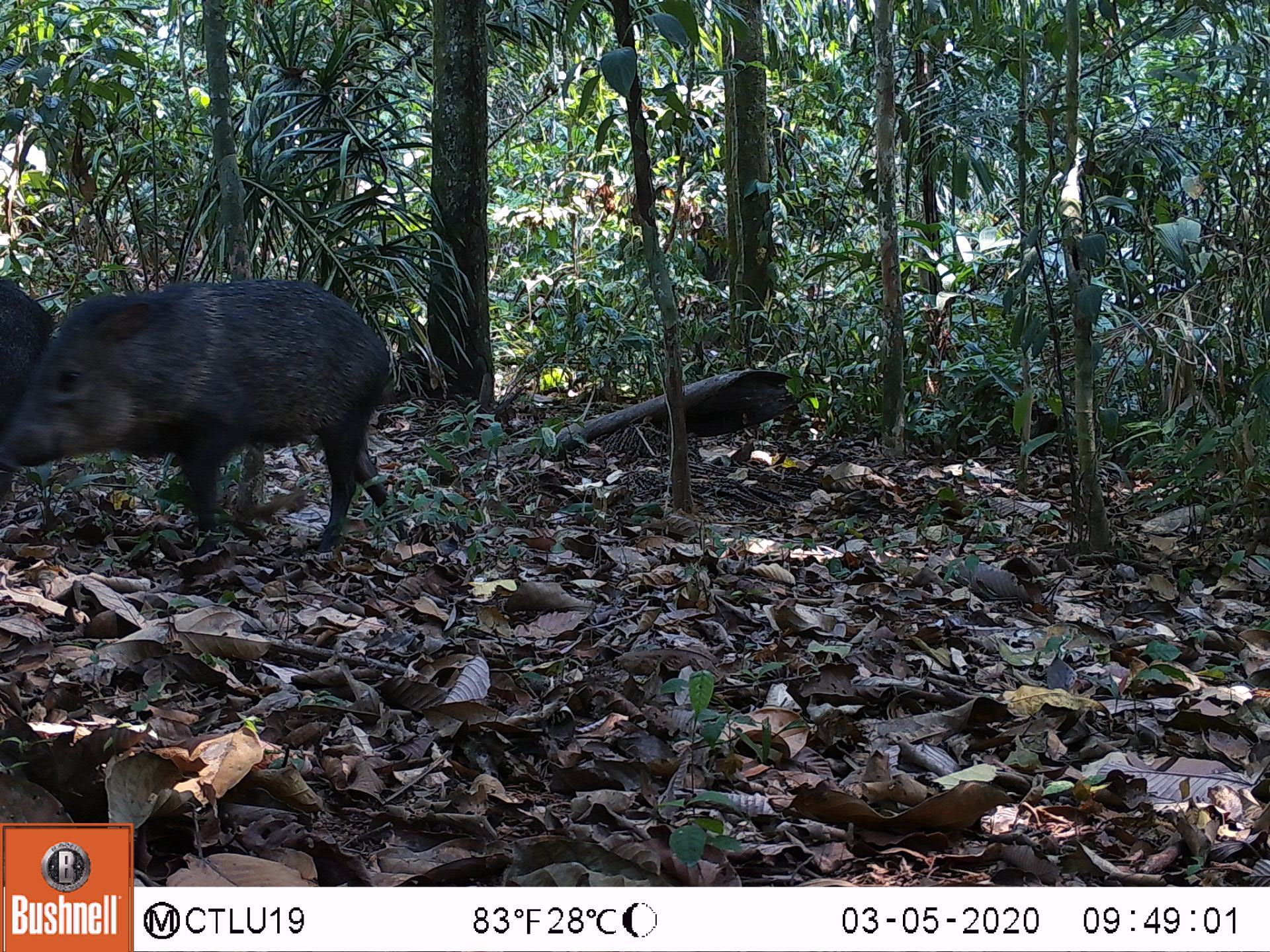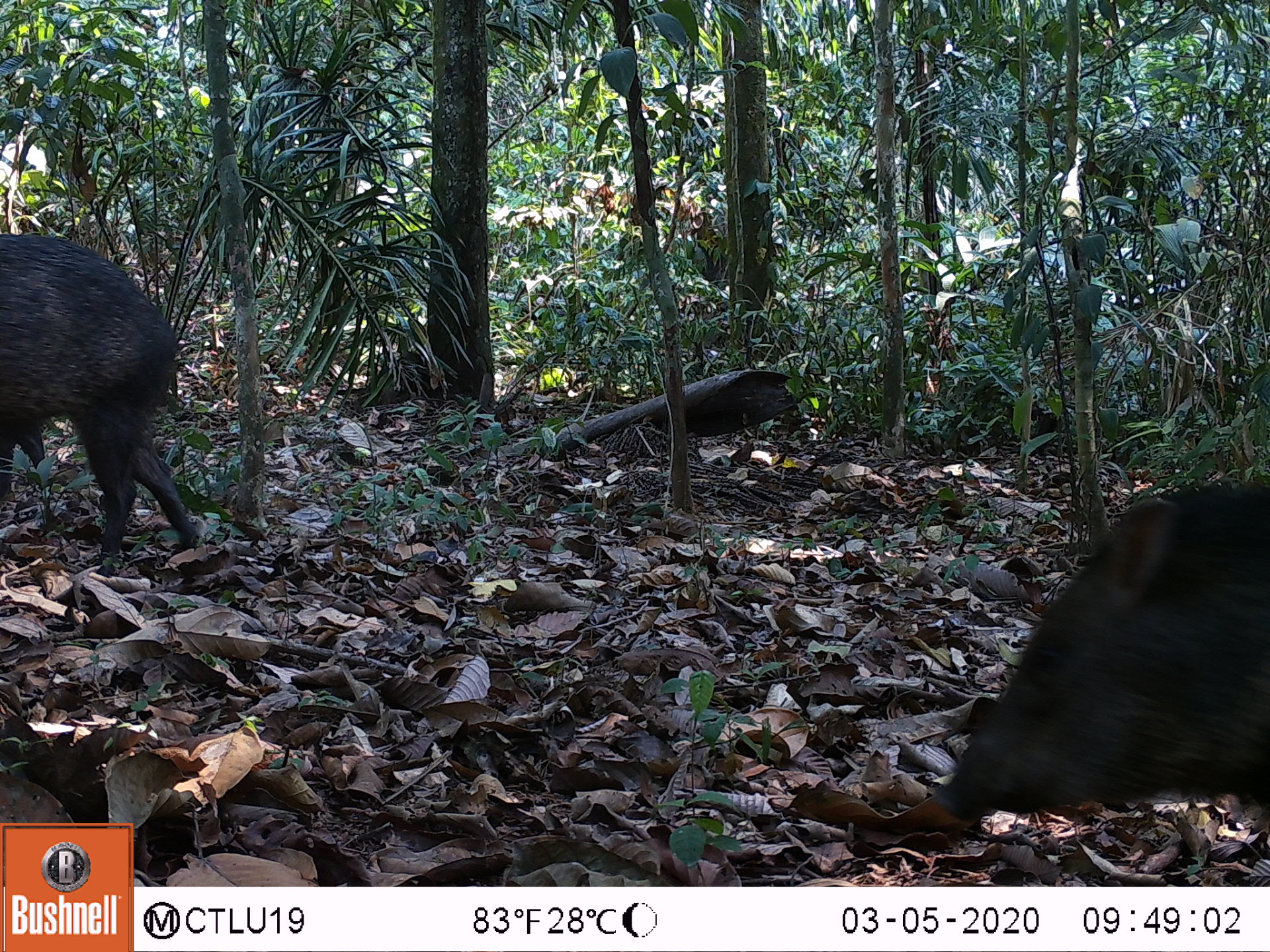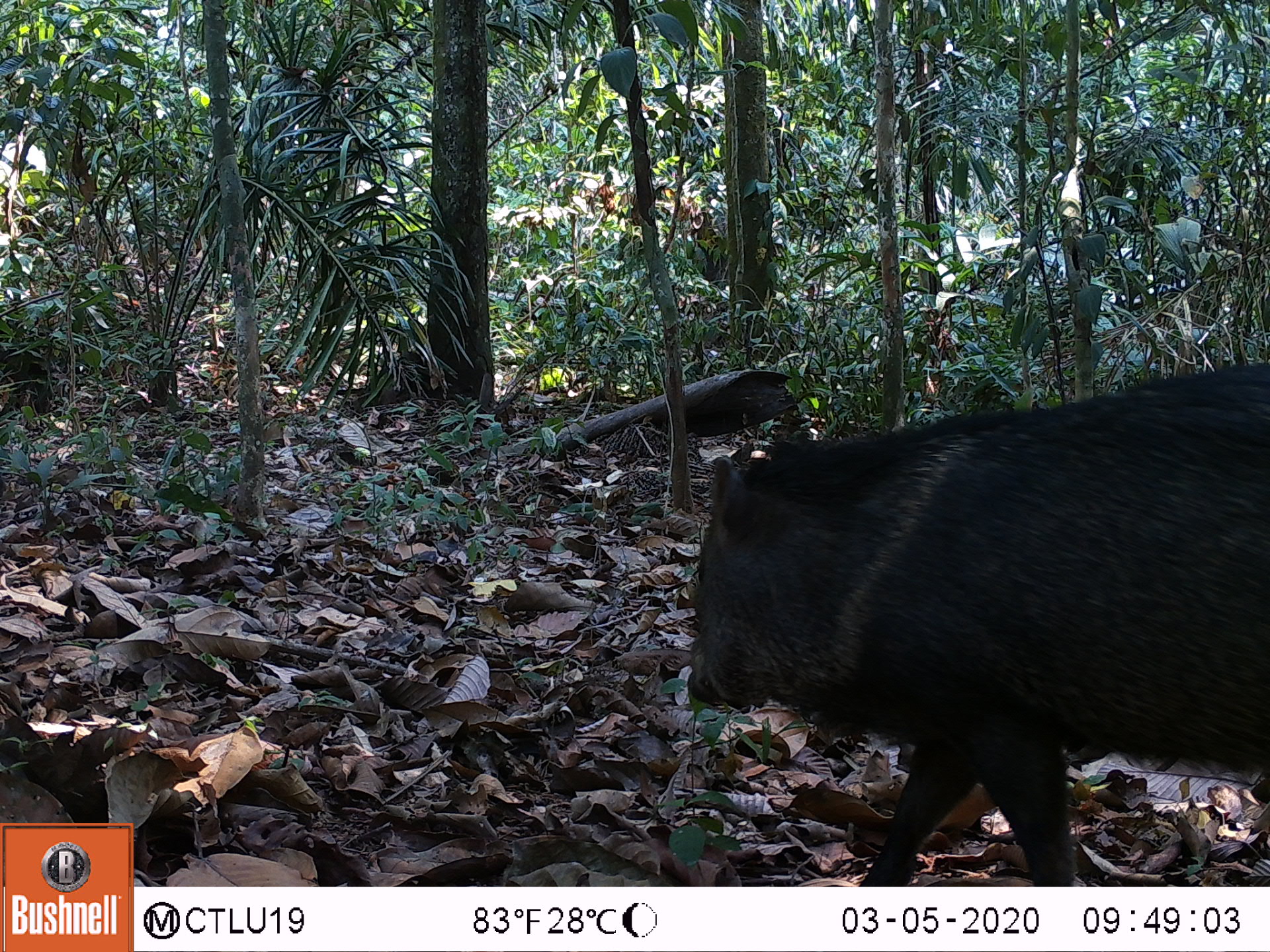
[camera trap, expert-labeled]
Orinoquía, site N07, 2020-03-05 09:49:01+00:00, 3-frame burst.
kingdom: Animalia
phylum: Chordata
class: Mammalia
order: Artiodactyla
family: Tayassuidae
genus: Pecari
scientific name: Pecari tajacu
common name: collared peccary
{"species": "collared peccary (Pecari tajacu)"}